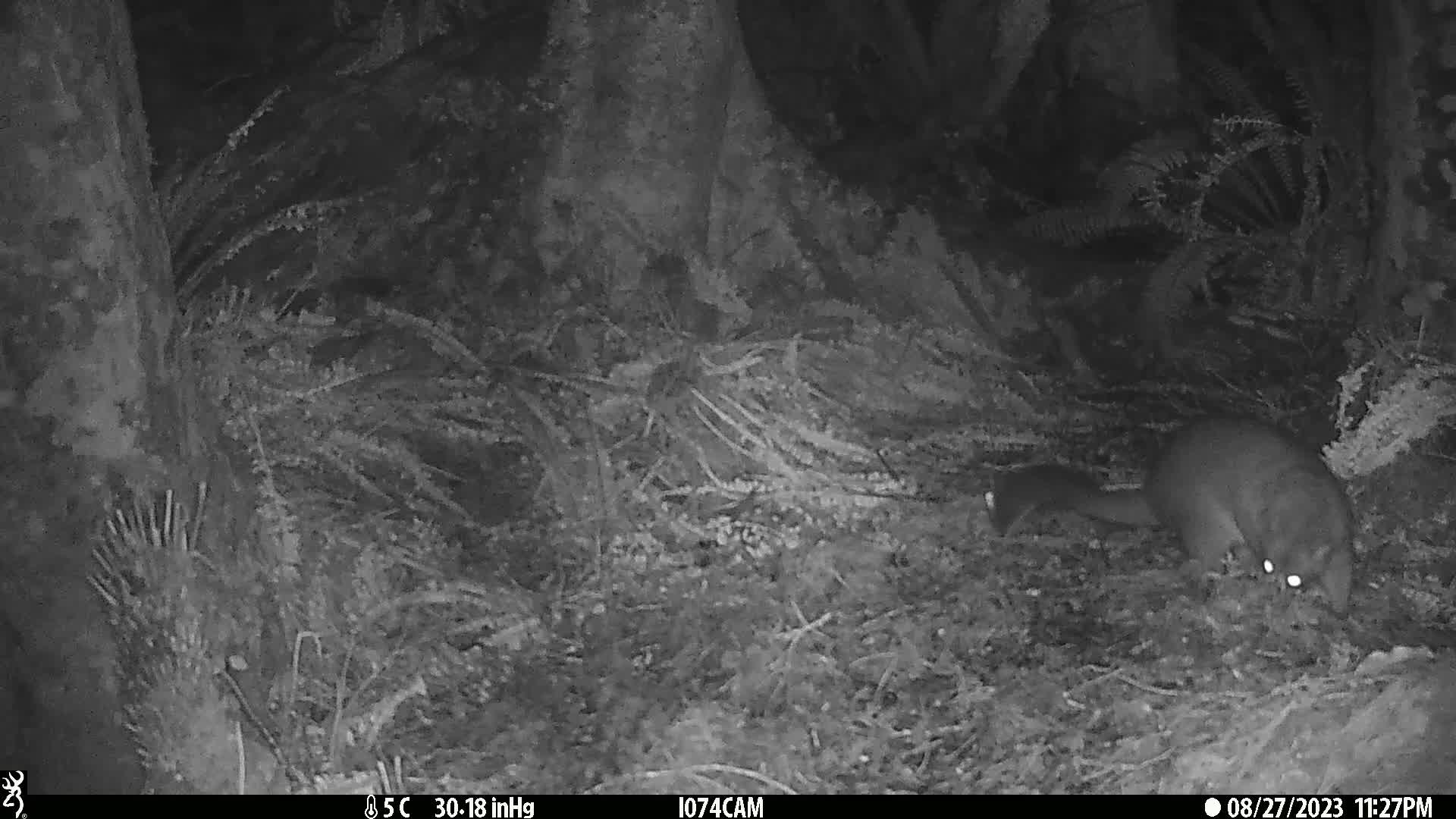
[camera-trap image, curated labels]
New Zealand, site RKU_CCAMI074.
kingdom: Animalia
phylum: Chordata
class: Mammalia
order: Diprotodontia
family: Phalangeridae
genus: Trichosurus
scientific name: Trichosurus vulpecula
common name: common brushtail possum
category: possum